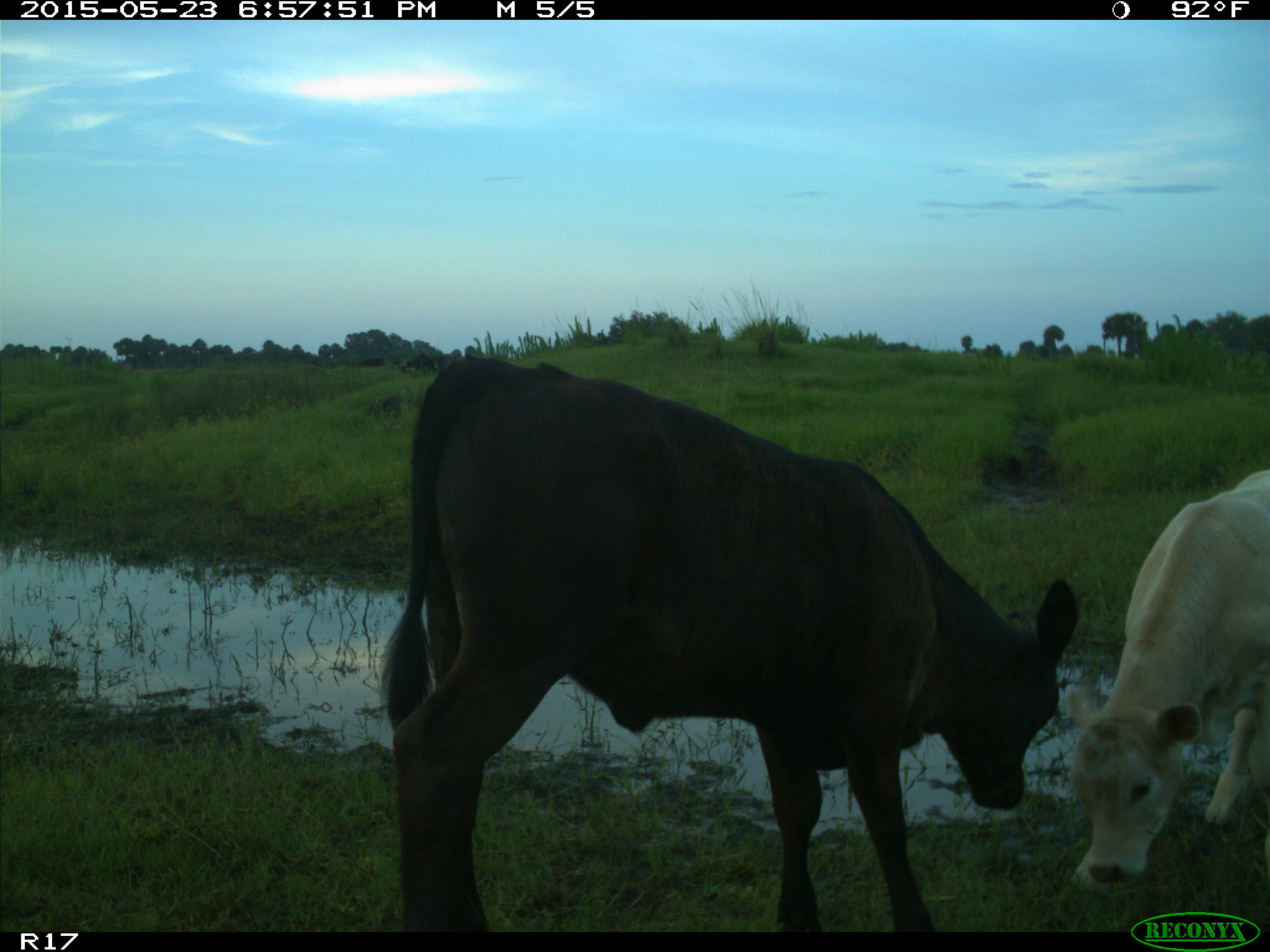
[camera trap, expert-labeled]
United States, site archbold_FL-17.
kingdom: Animalia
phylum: Chordata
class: Mammalia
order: Artiodactyla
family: Bovidae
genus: Bos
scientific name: Bos taurus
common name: domestic cow